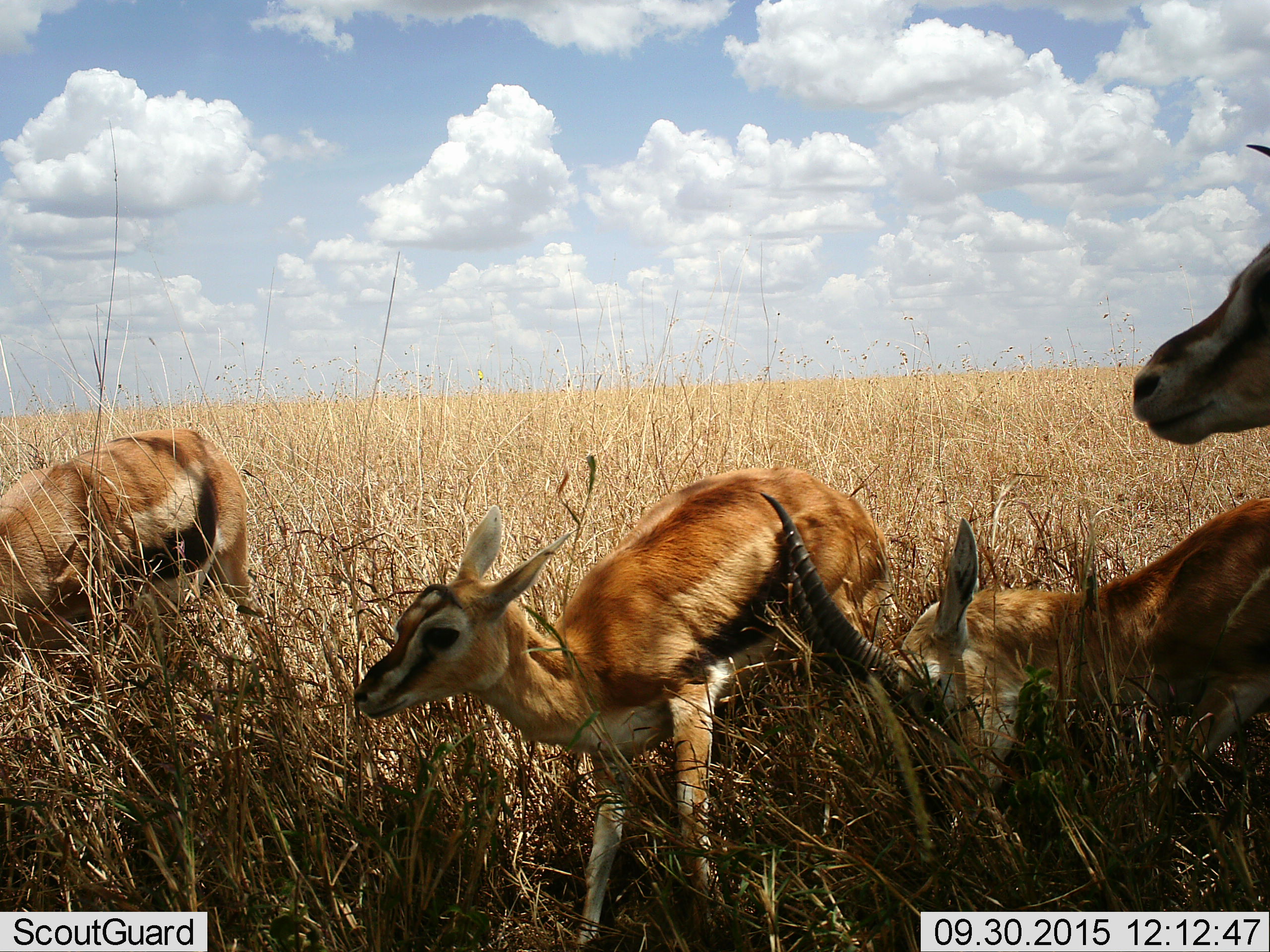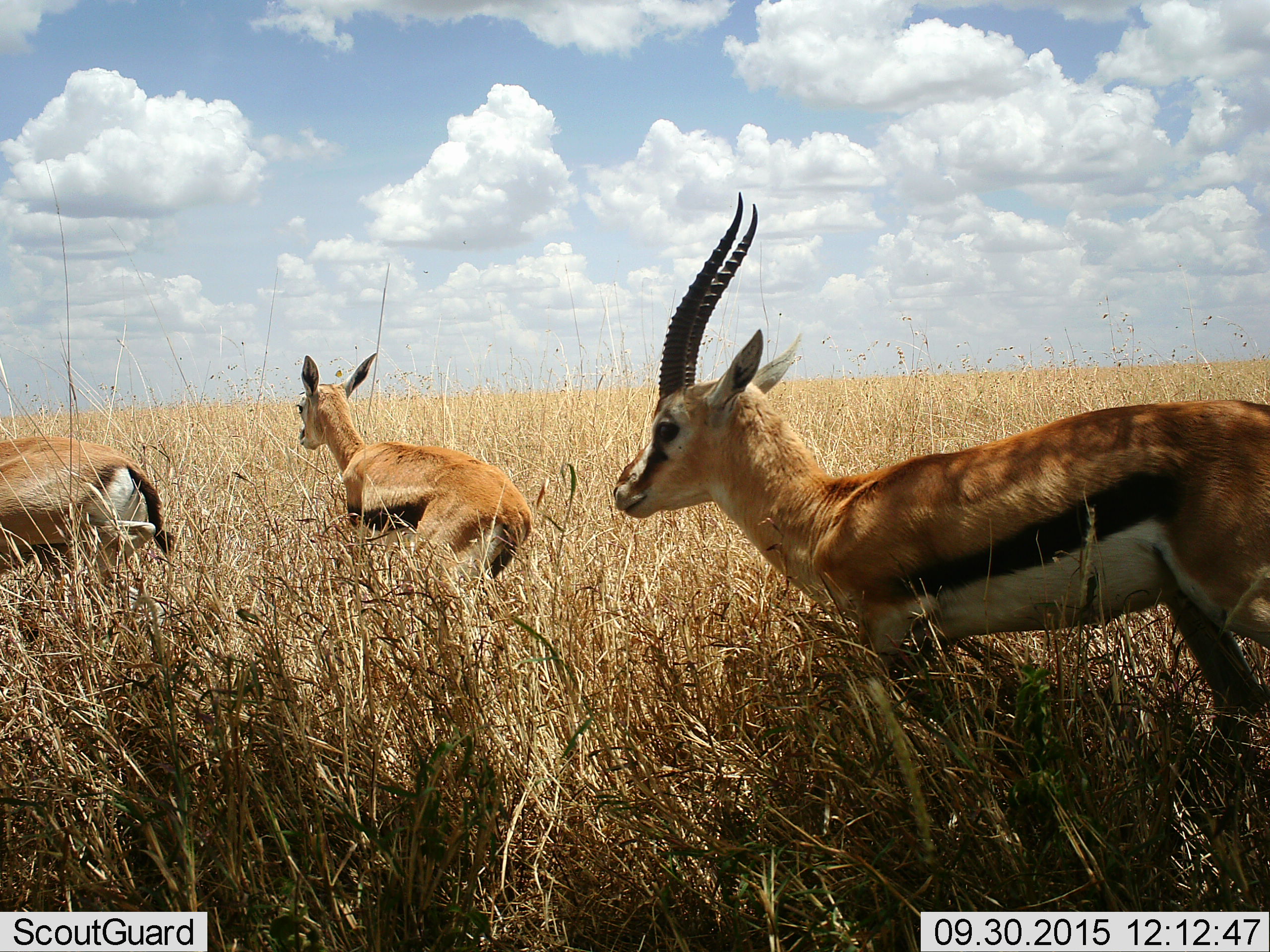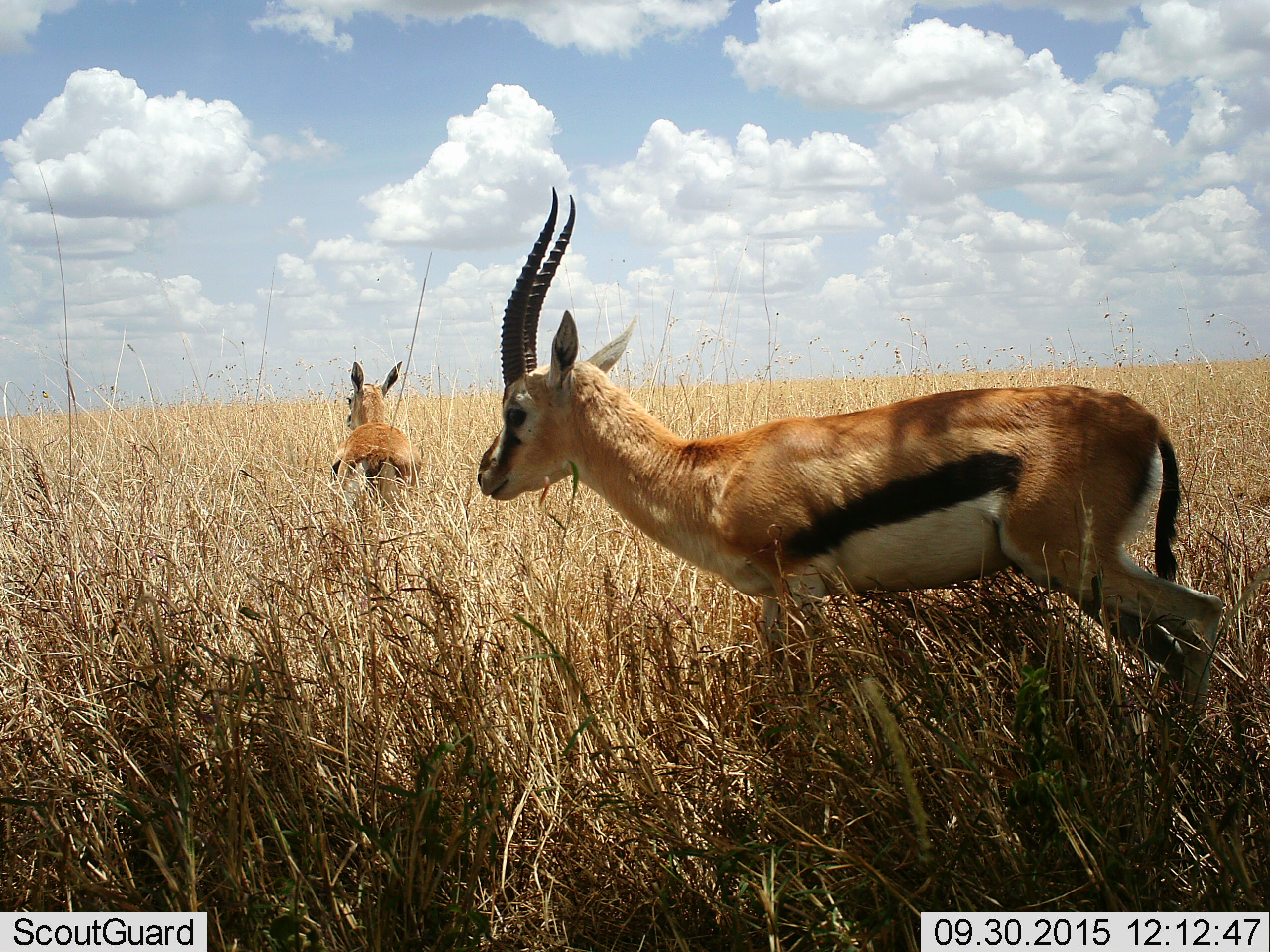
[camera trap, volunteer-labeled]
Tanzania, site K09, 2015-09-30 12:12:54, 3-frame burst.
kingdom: Animalia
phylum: Chordata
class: Mammalia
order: Artiodactyla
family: Bovidae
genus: Eudorcas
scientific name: Eudorcas thomsonii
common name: thomson's gazelle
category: gazellethomsons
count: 4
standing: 22%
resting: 0%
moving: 100%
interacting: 56%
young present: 33%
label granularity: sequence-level